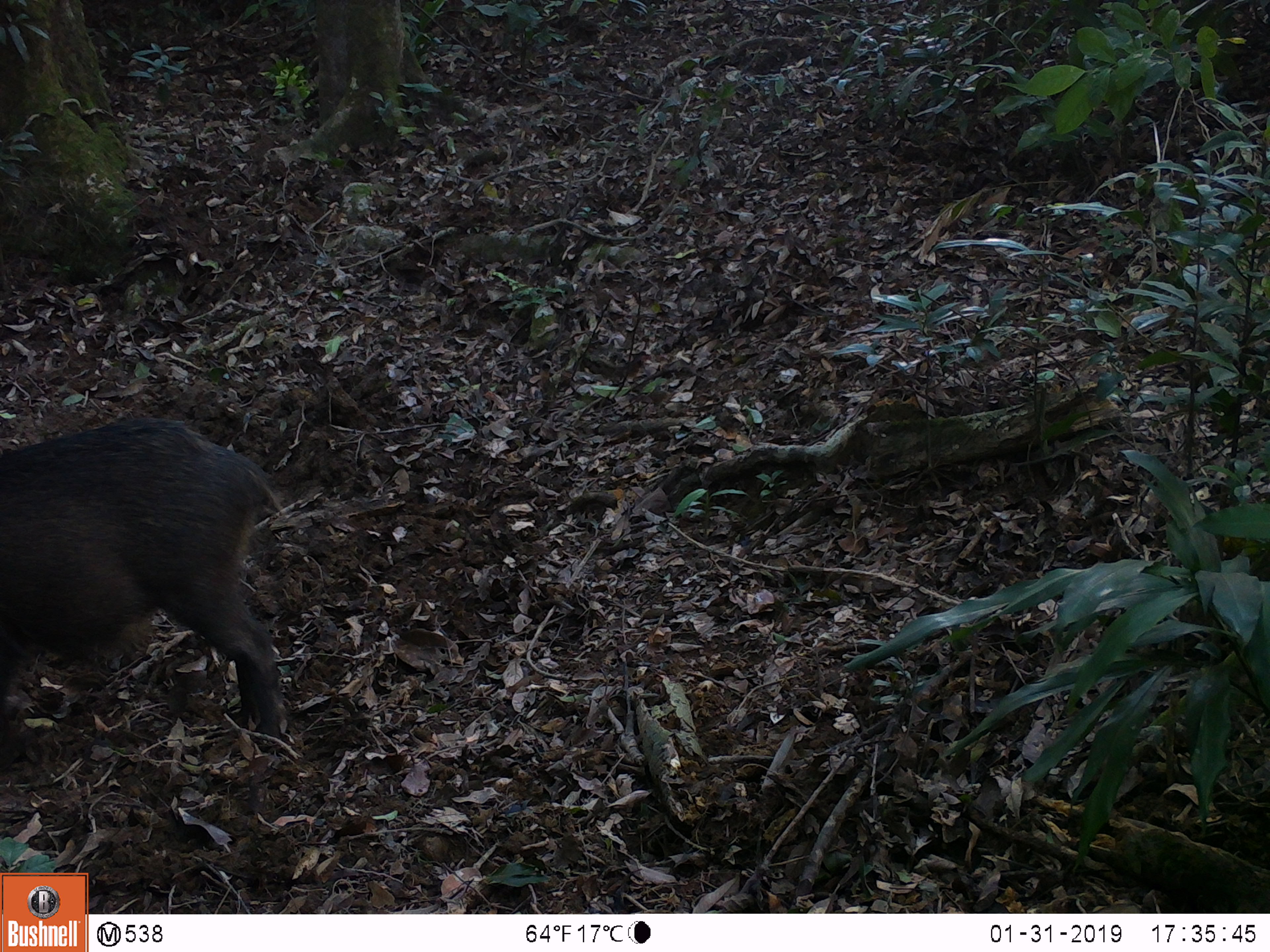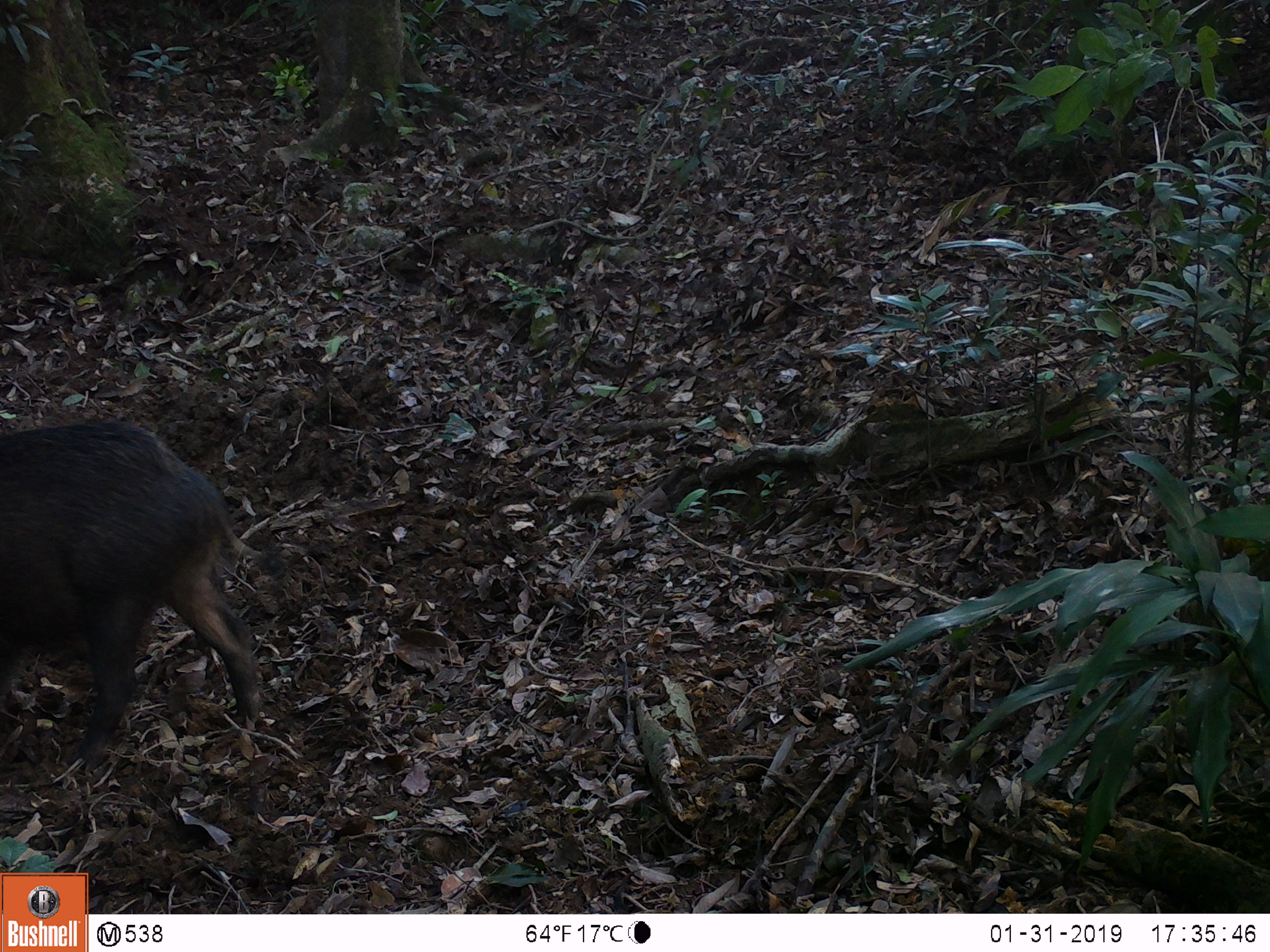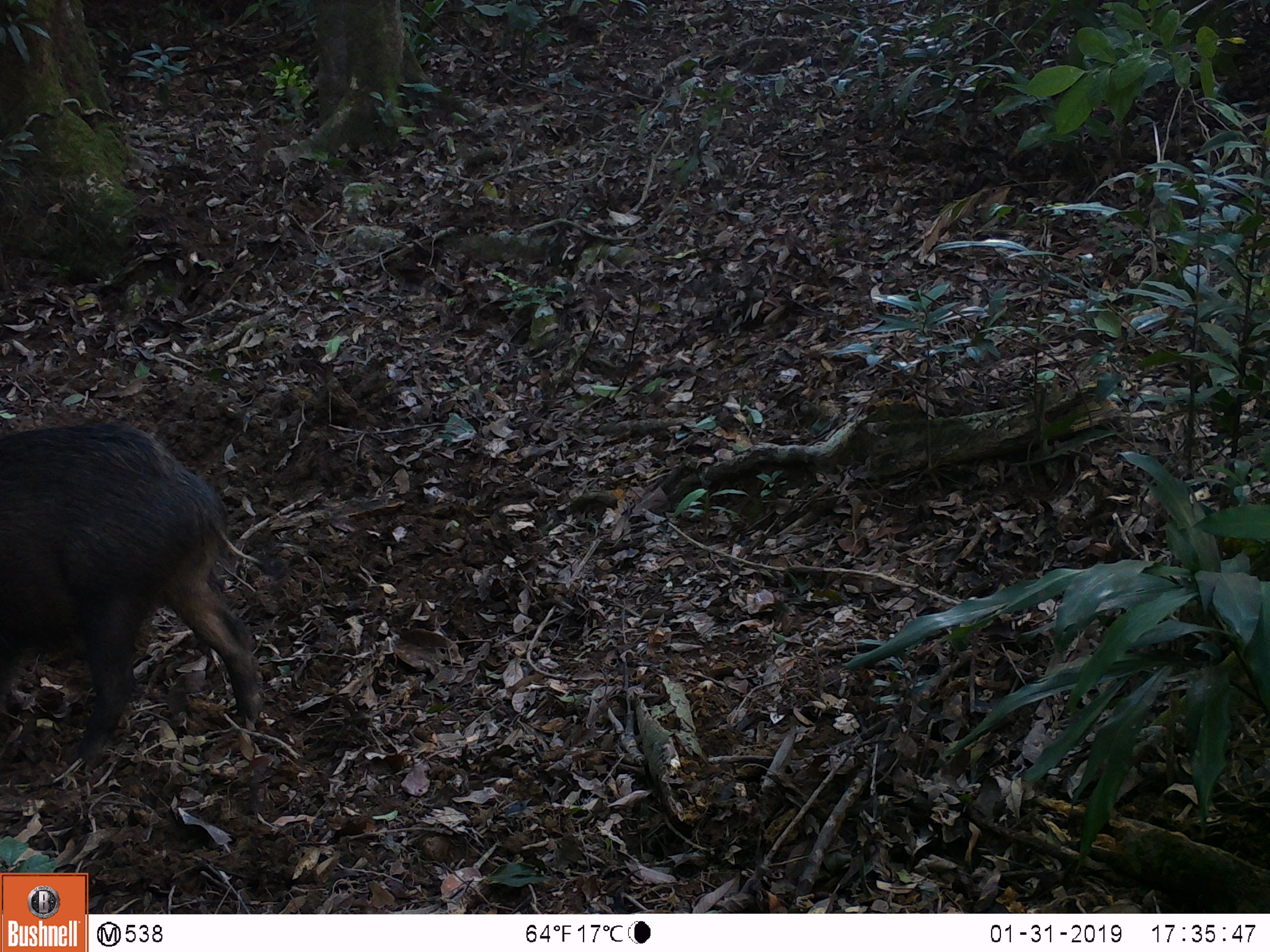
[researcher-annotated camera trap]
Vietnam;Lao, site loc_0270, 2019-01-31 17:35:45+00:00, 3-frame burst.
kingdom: Animalia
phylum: Chordata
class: Mammalia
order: Artiodactyla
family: Suidae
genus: Sus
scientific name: Sus scrofa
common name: eurasian wild pig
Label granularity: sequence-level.